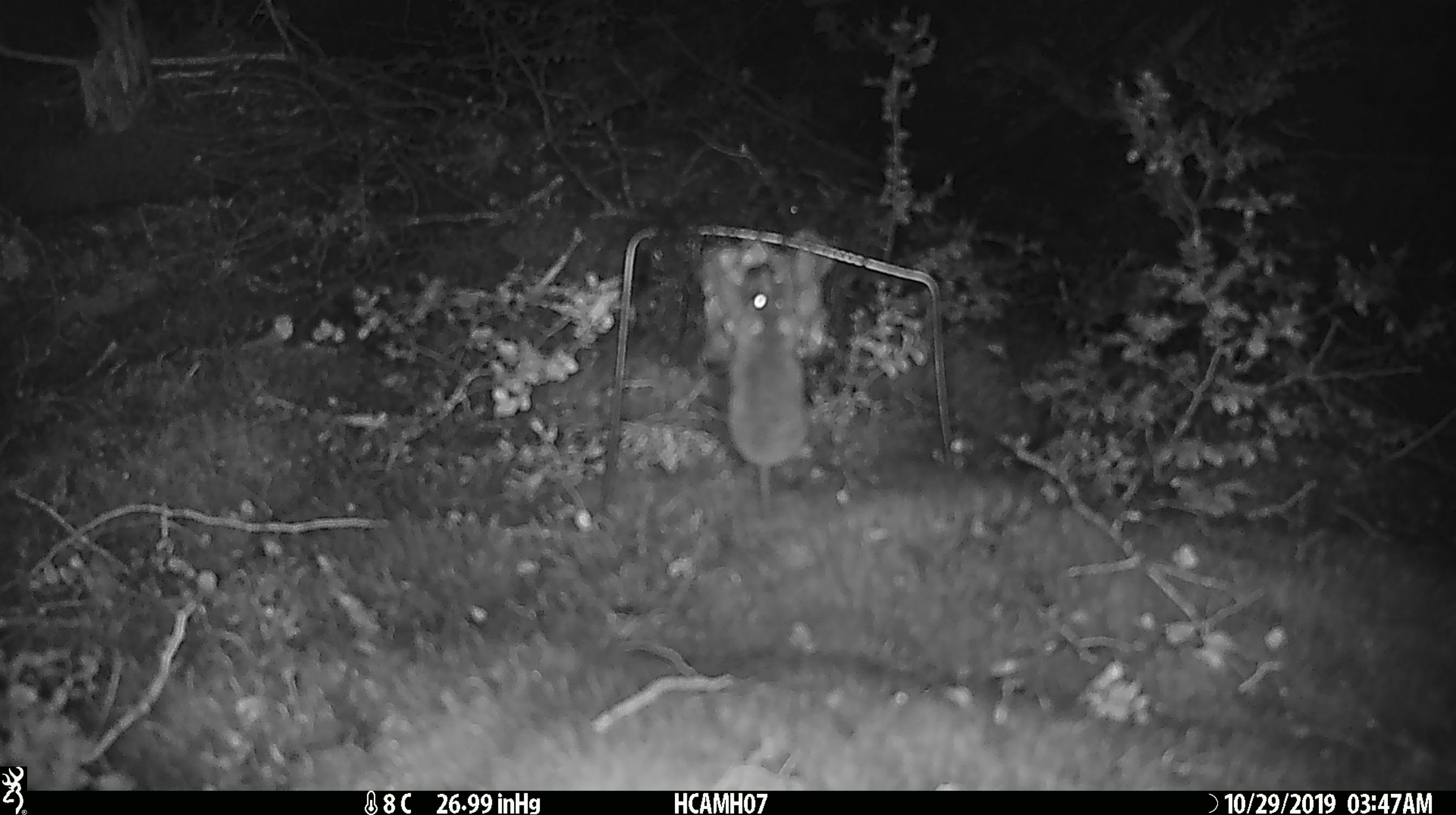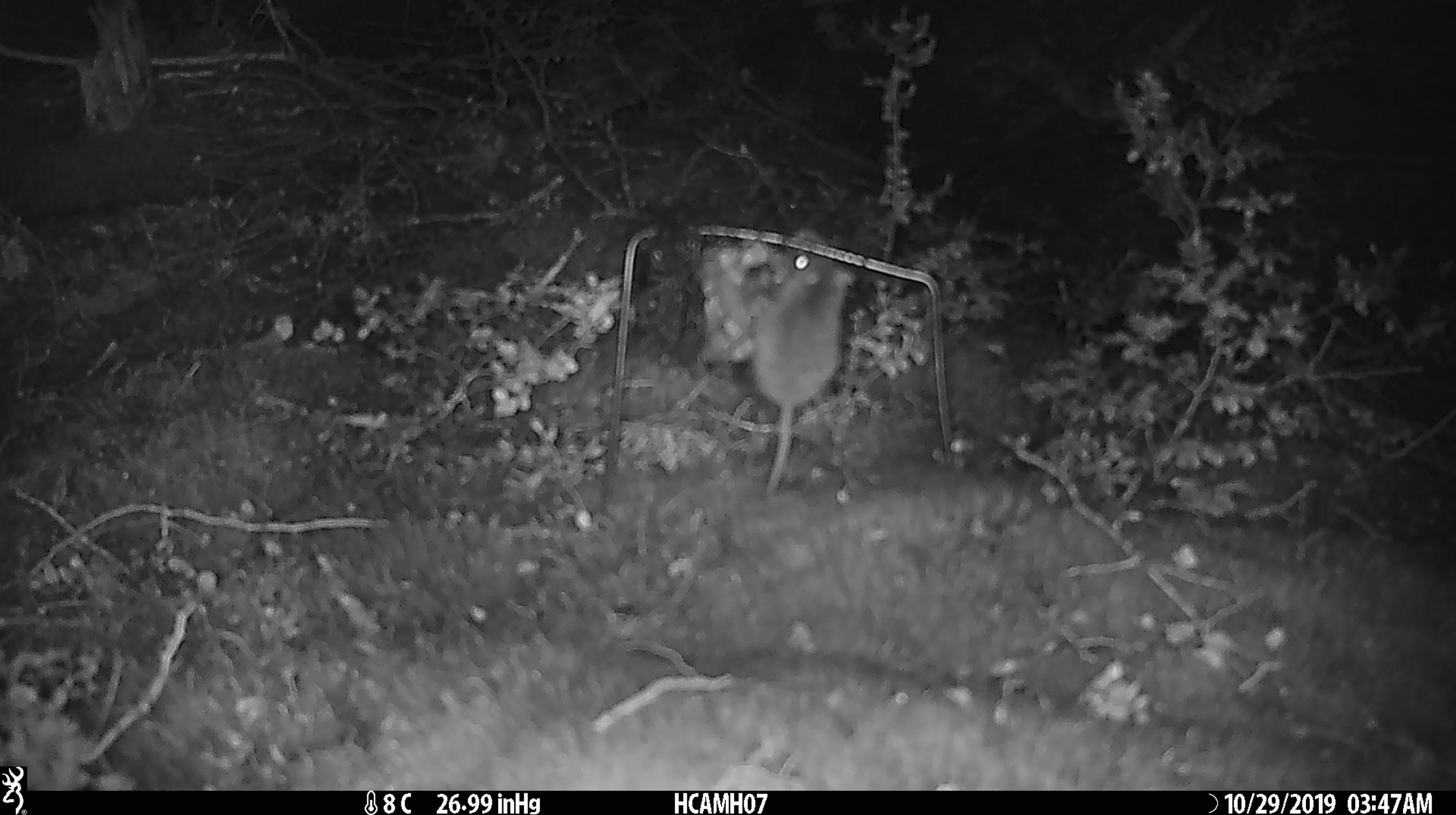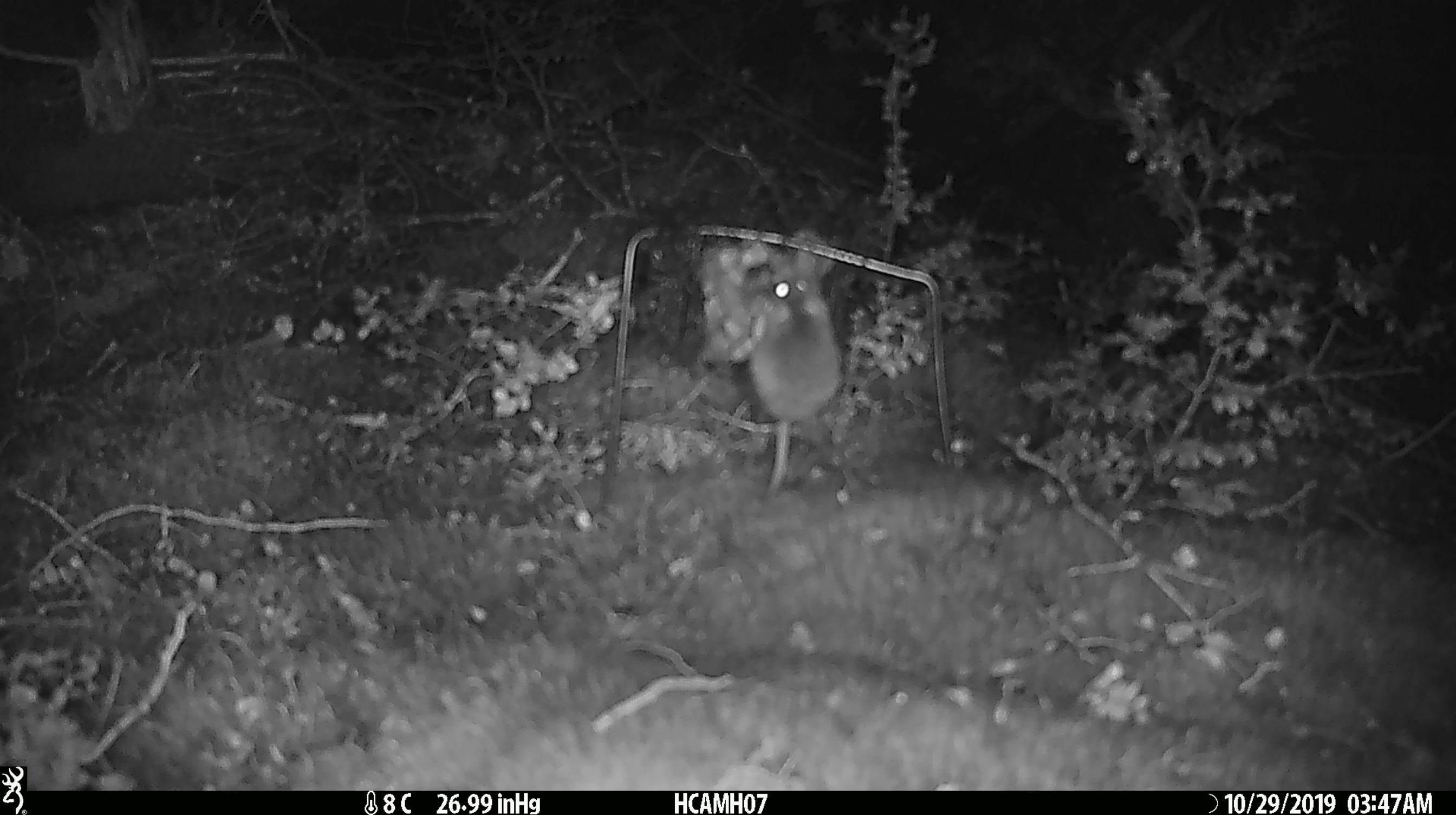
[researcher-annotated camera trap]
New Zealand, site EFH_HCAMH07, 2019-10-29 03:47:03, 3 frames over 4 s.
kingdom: Animalia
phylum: Chordata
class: Mammalia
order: Rodentia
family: Muridae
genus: Mus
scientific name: Mus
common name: mouse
Mouse (Mus).